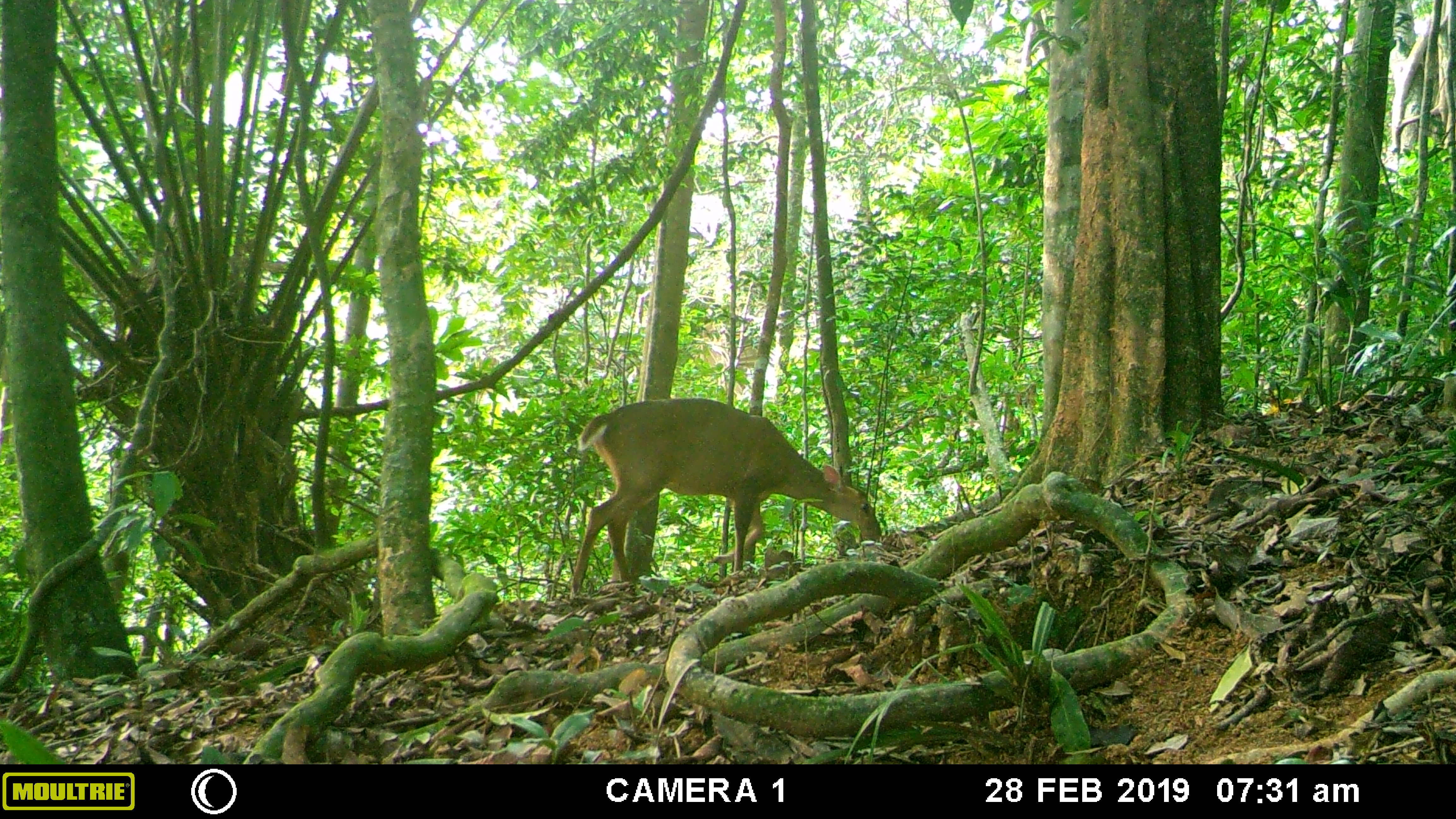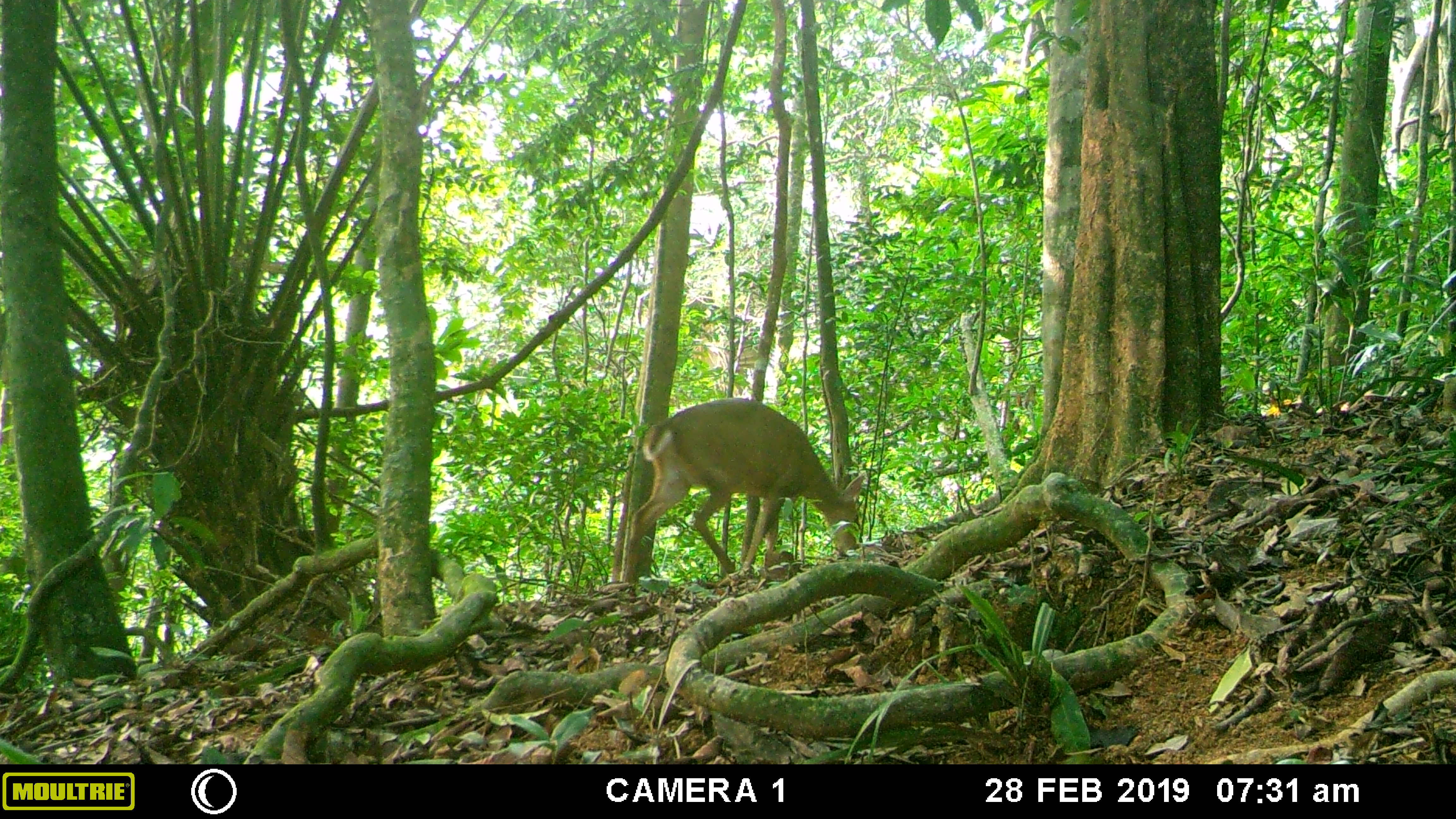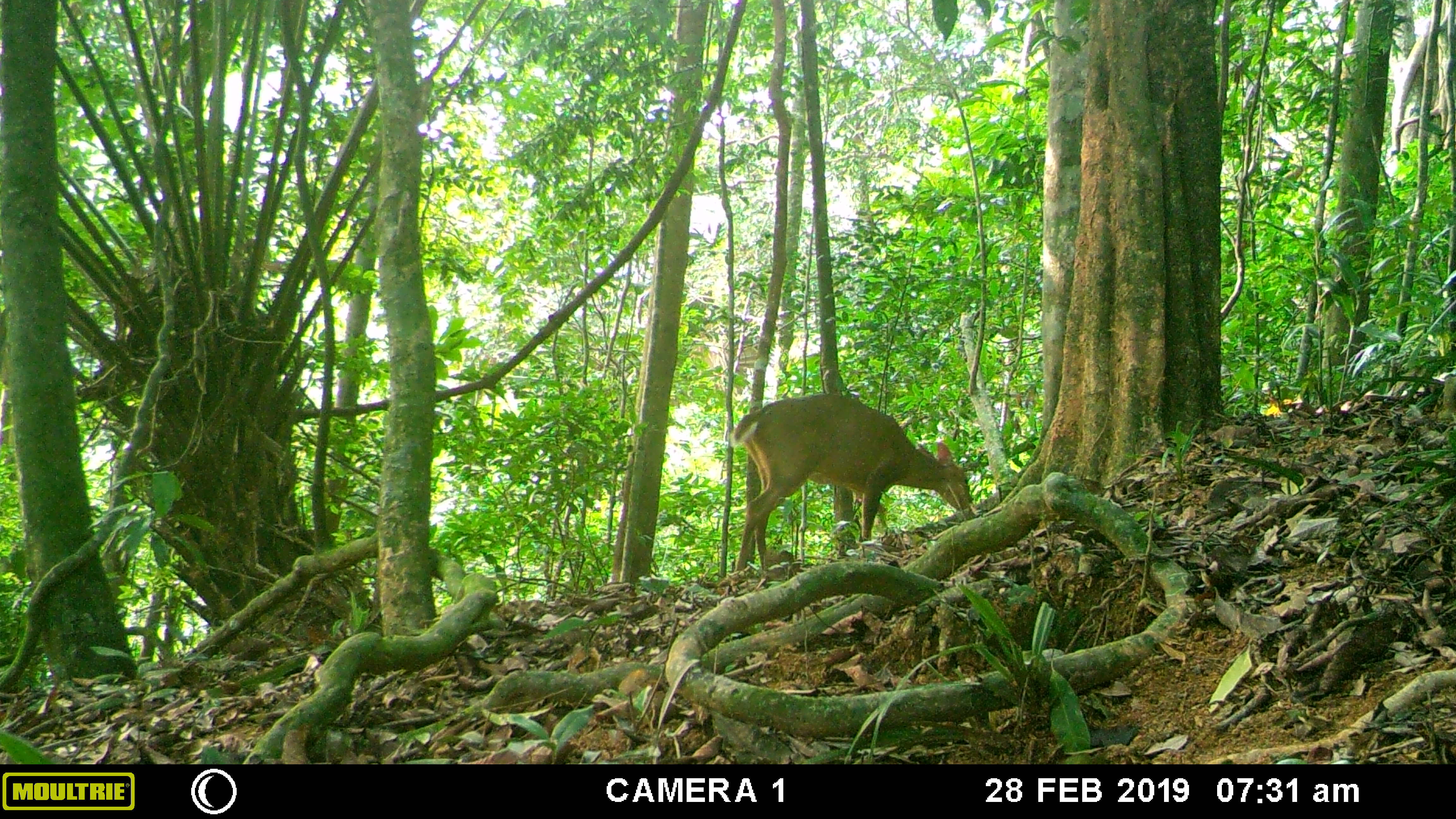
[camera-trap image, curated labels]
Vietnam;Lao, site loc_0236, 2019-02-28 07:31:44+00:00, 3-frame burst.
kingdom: Animalia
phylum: Chordata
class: Mammalia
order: Artiodactyla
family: Cervidae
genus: Muntiacus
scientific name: Muntiacus vuquangensis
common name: large-antlered muntjac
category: large antlered muntjac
Large antlered muntjac (large-antlered muntjac) (Muntiacus vuquangensis). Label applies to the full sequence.